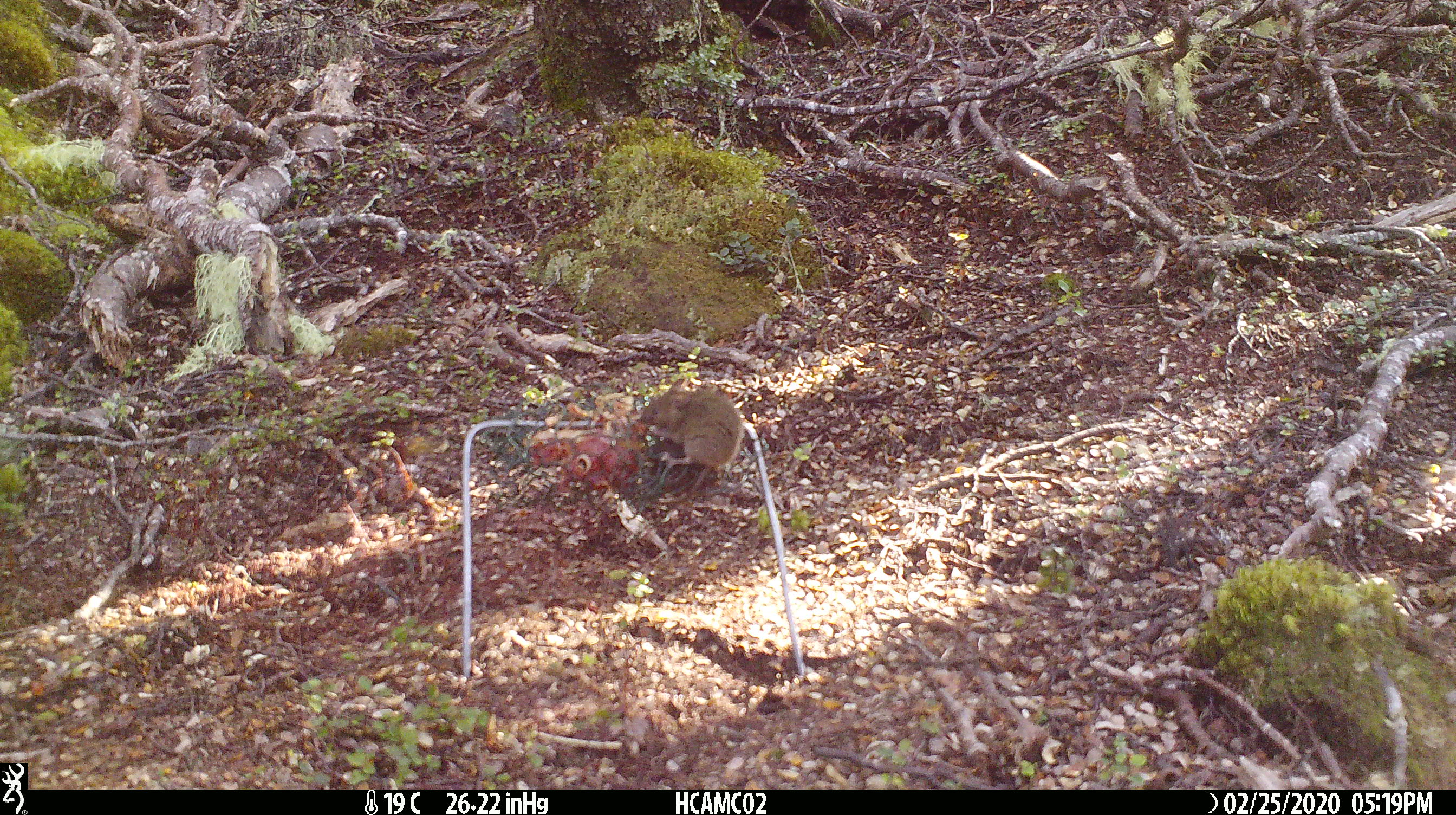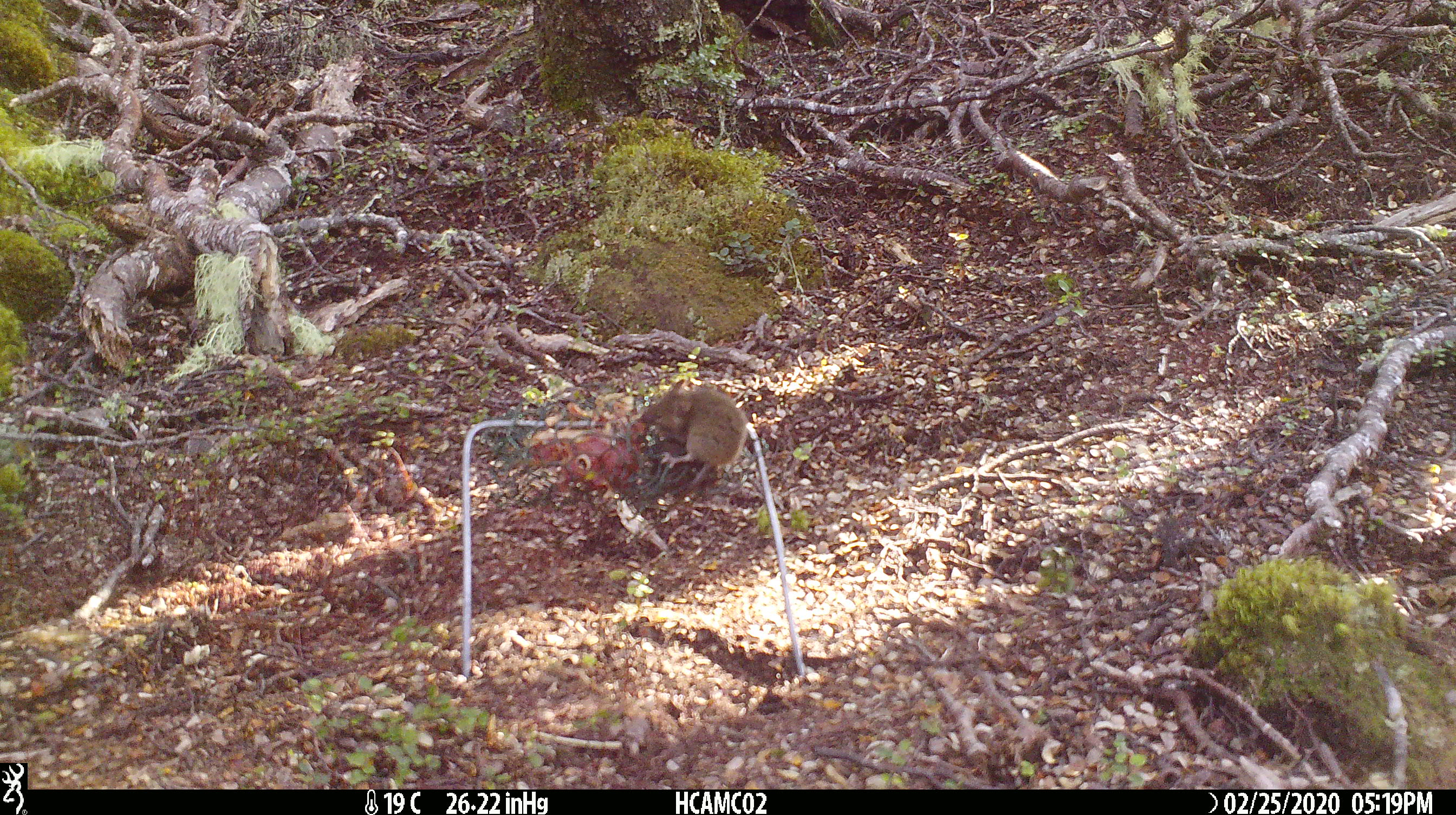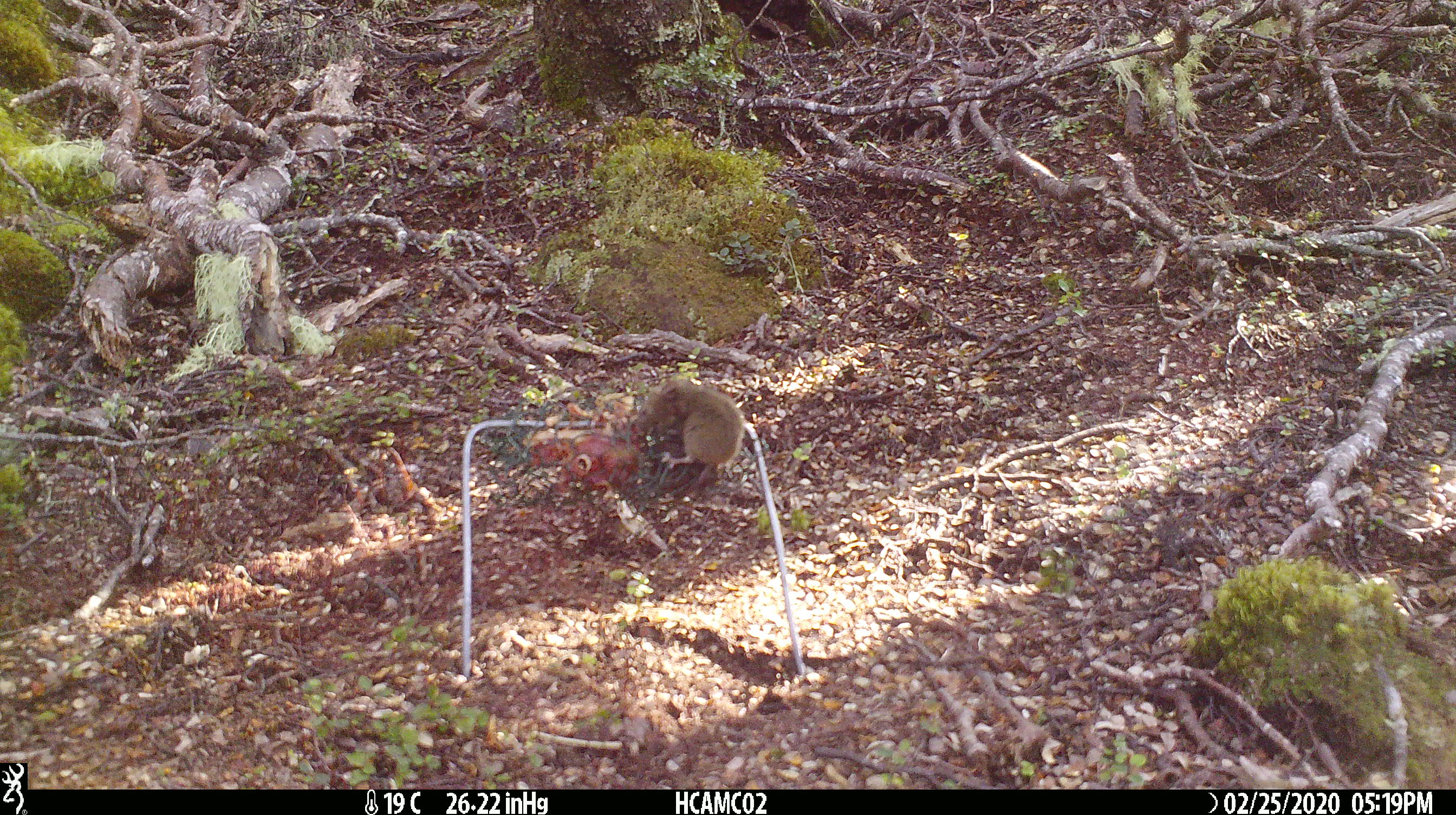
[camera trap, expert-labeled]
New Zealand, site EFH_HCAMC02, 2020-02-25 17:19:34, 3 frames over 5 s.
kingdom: Animalia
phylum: Chordata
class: Mammalia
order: Rodentia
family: Muridae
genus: Mus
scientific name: Mus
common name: mouse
Mouse (Mus).